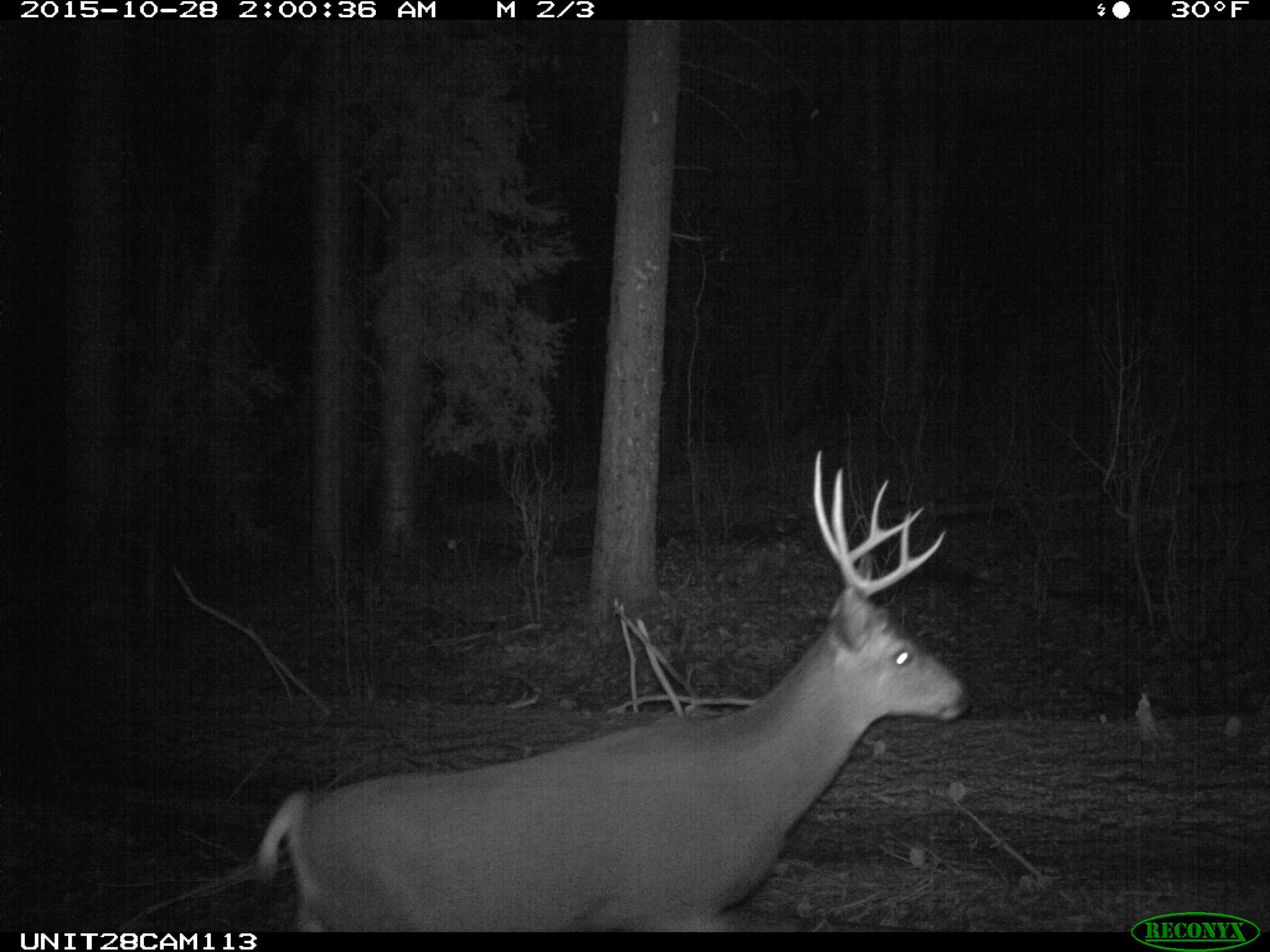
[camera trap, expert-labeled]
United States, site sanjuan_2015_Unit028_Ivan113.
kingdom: Animalia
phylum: Chordata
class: Mammalia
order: Artiodactyla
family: Cervidae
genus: Odocoileus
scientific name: Odocoileus hemionus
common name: mule deer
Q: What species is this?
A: Odocoileus hemionus (mule deer).